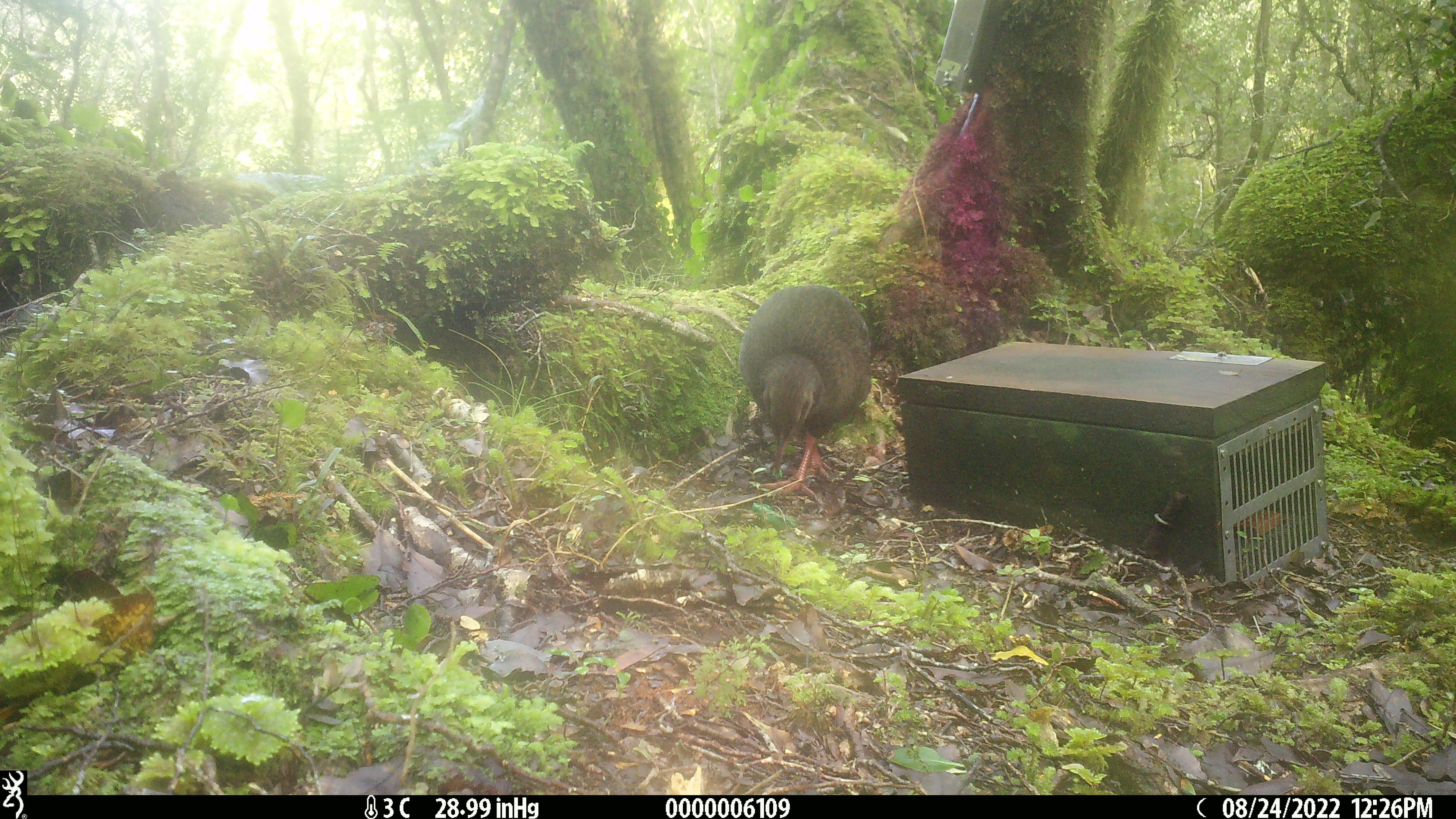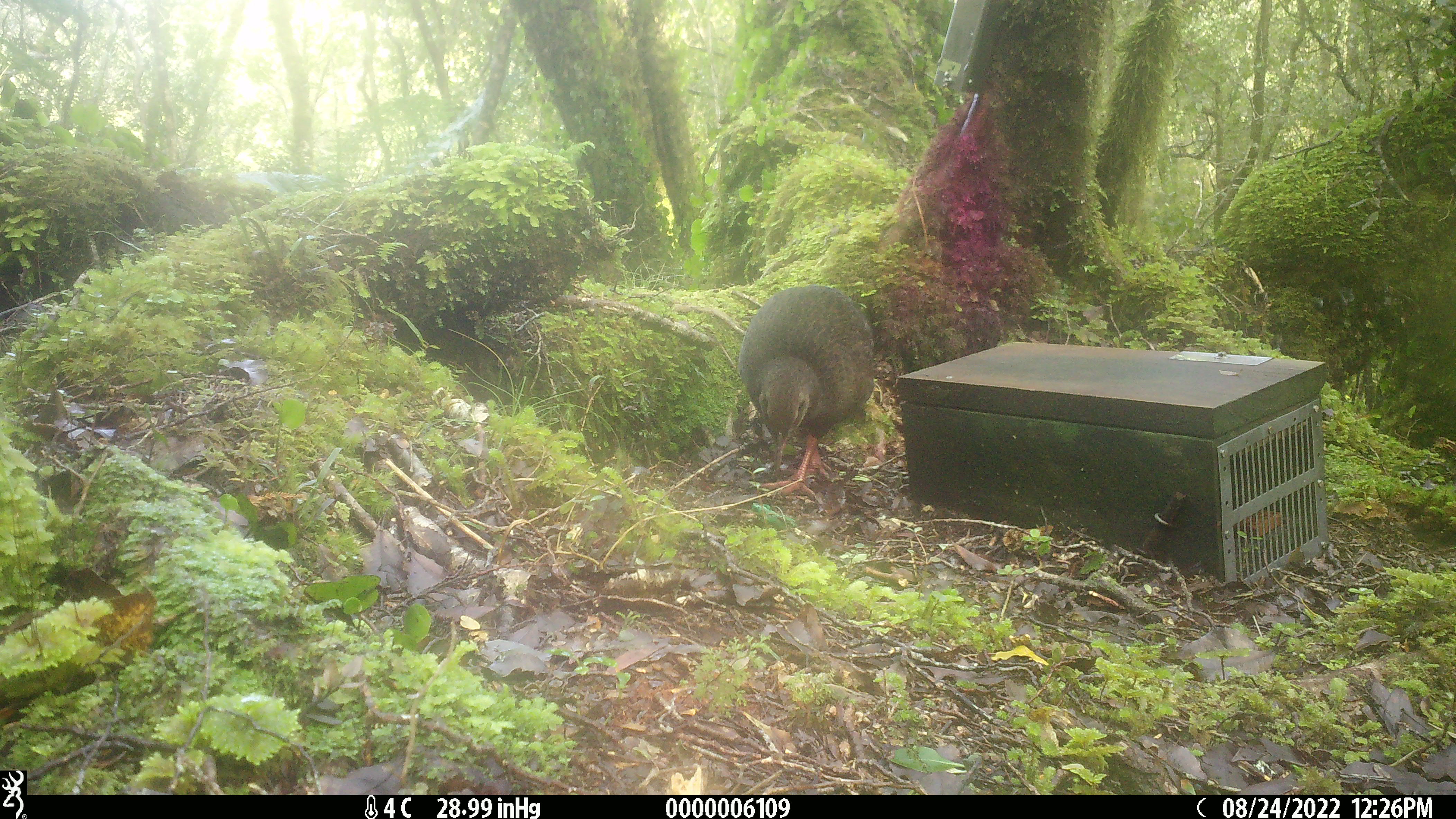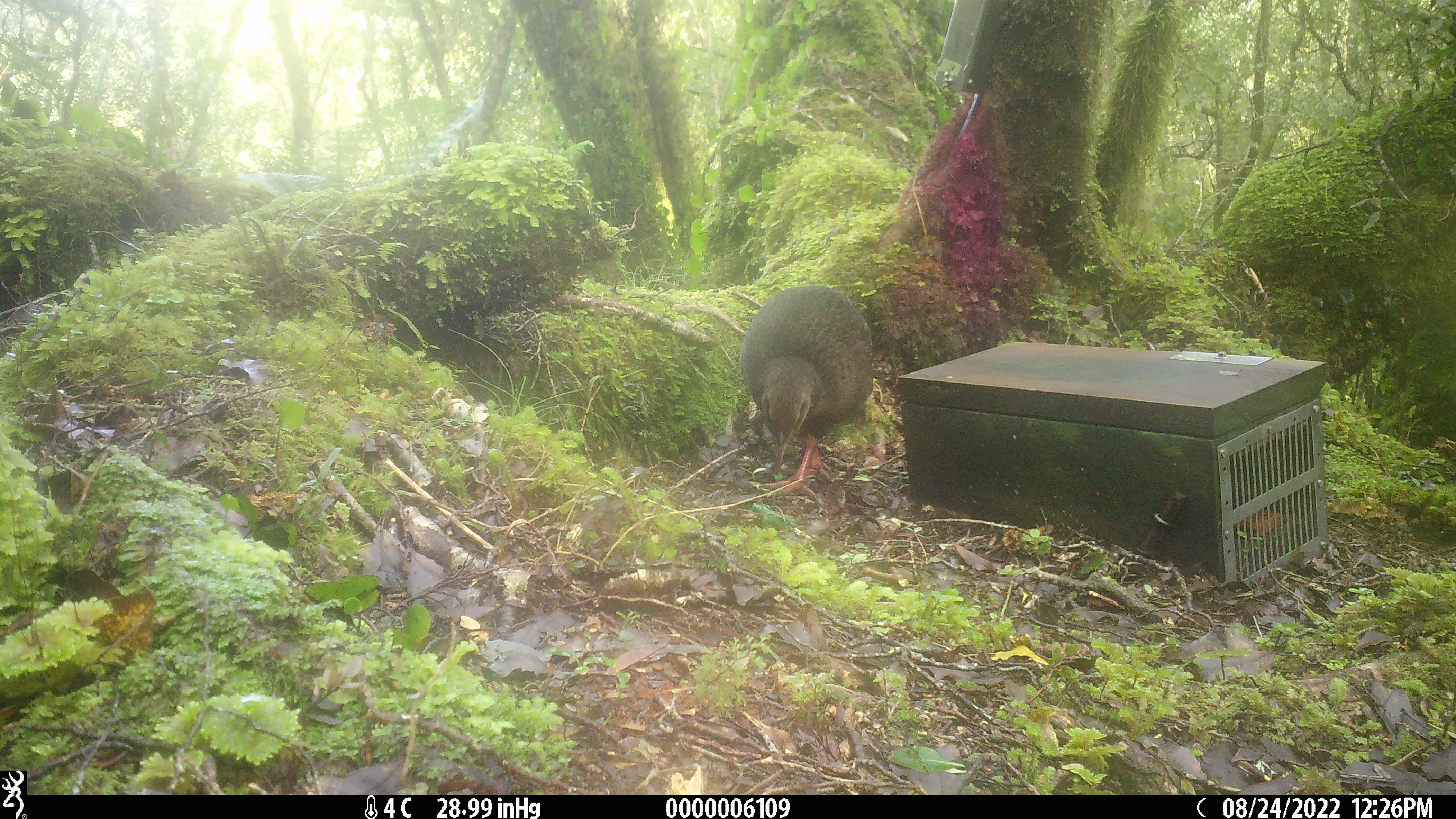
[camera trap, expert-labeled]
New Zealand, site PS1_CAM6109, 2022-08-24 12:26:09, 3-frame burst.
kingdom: Animalia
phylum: Chordata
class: Aves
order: Gruiformes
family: Rallidae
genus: Gallirallus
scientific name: Gallirallus australis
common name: weka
Weka (Gallirallus australis).